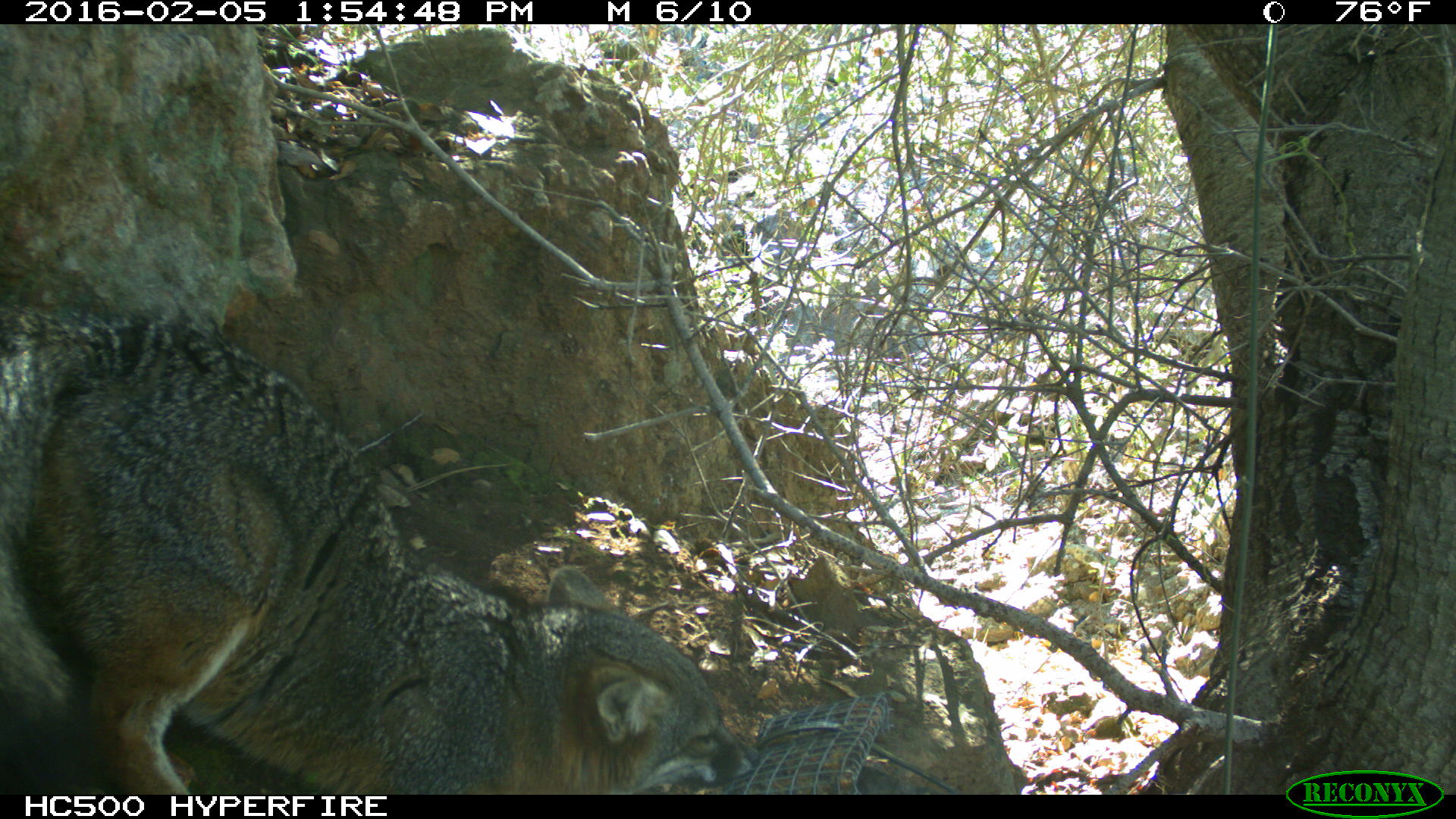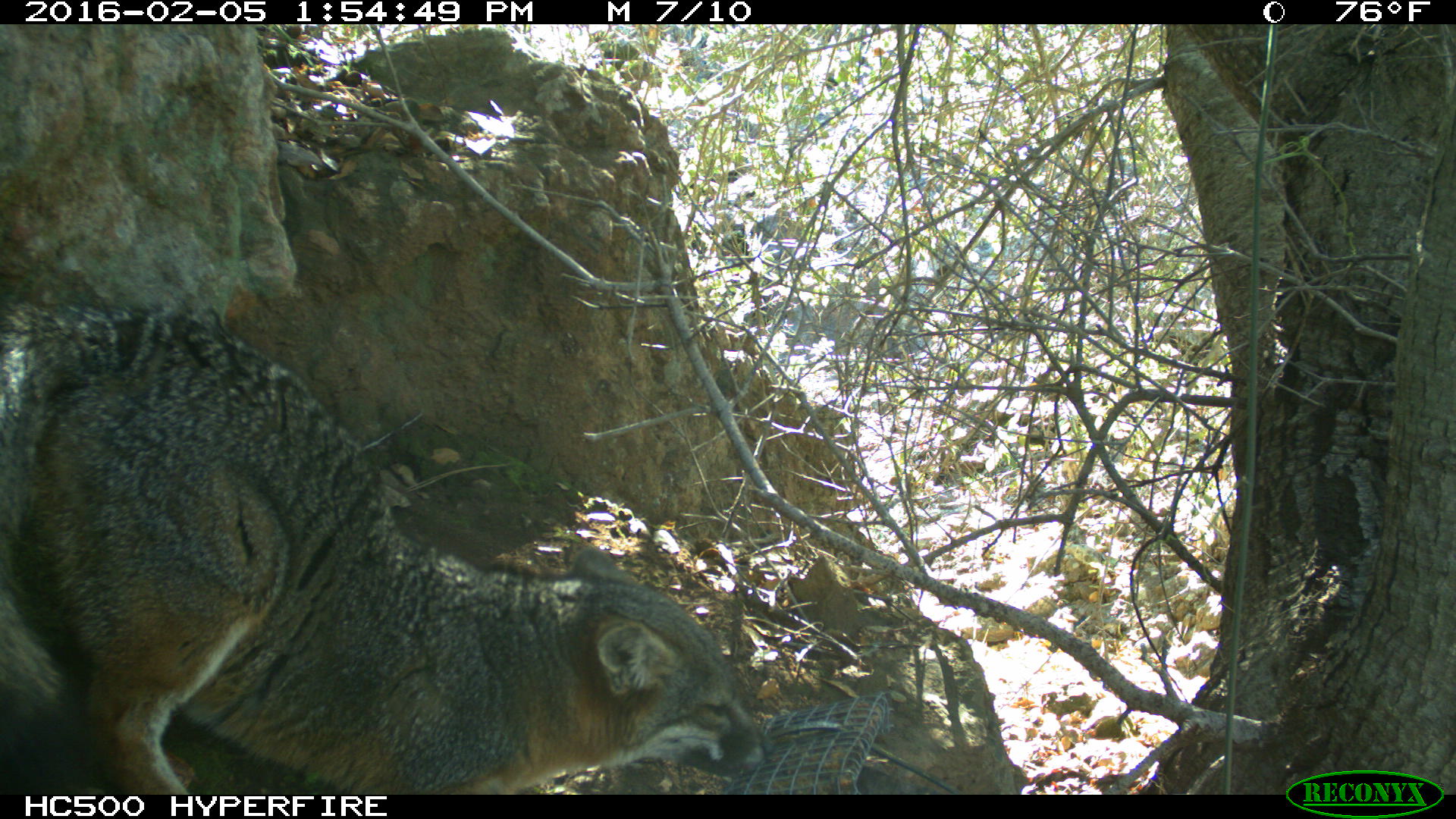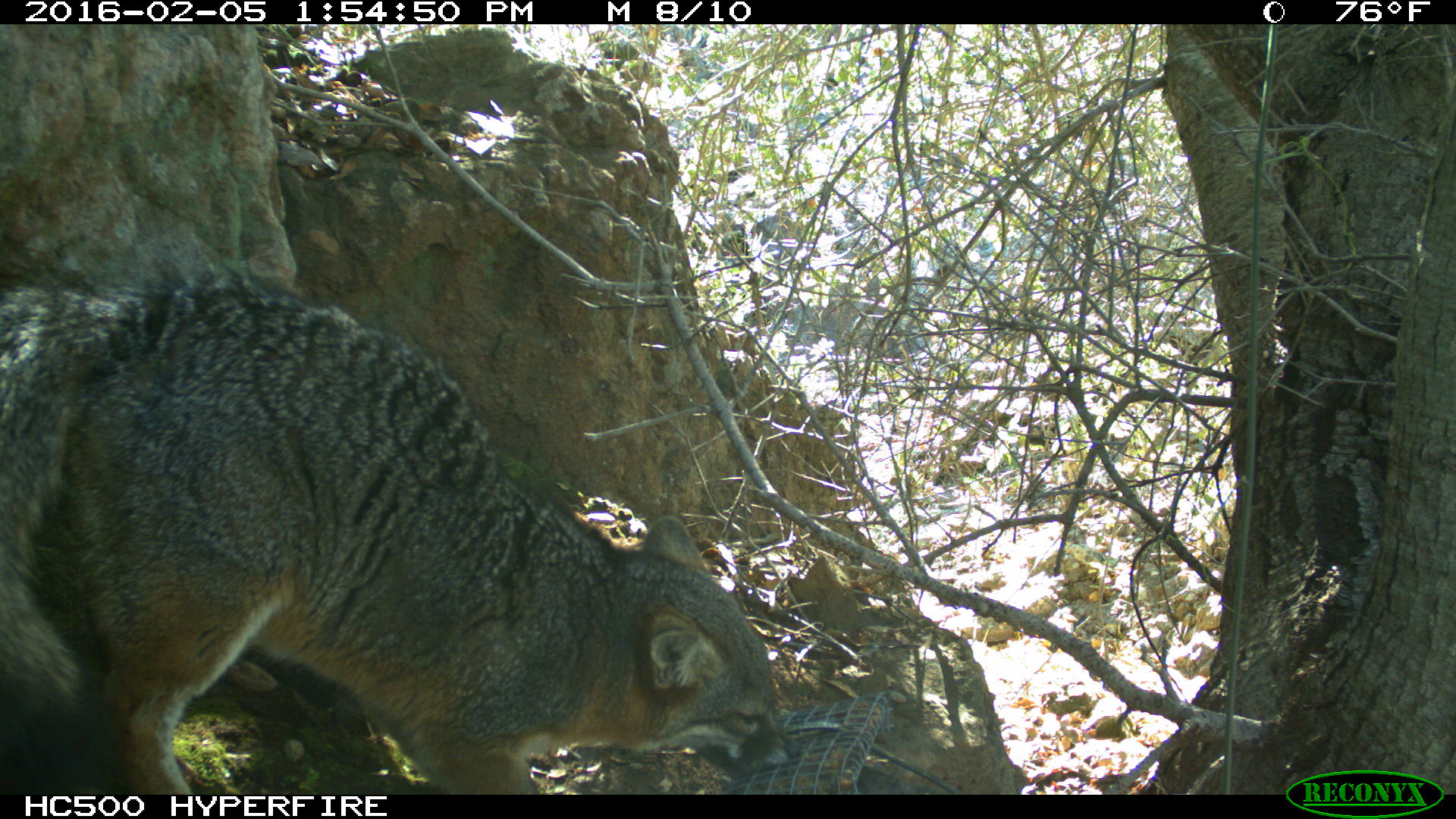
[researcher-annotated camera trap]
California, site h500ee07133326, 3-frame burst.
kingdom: Animalia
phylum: Chordata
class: Mammalia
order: Carnivora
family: Canidae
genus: Urocyon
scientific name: Urocyon littoralis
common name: island fox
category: fox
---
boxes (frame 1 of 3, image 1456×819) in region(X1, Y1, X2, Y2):
fox: region(0, 308, 761, 794)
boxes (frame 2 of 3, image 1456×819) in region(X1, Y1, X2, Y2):
fox: region(0, 299, 776, 794)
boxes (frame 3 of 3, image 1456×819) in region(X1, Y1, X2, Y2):
fox: region(0, 266, 800, 793)